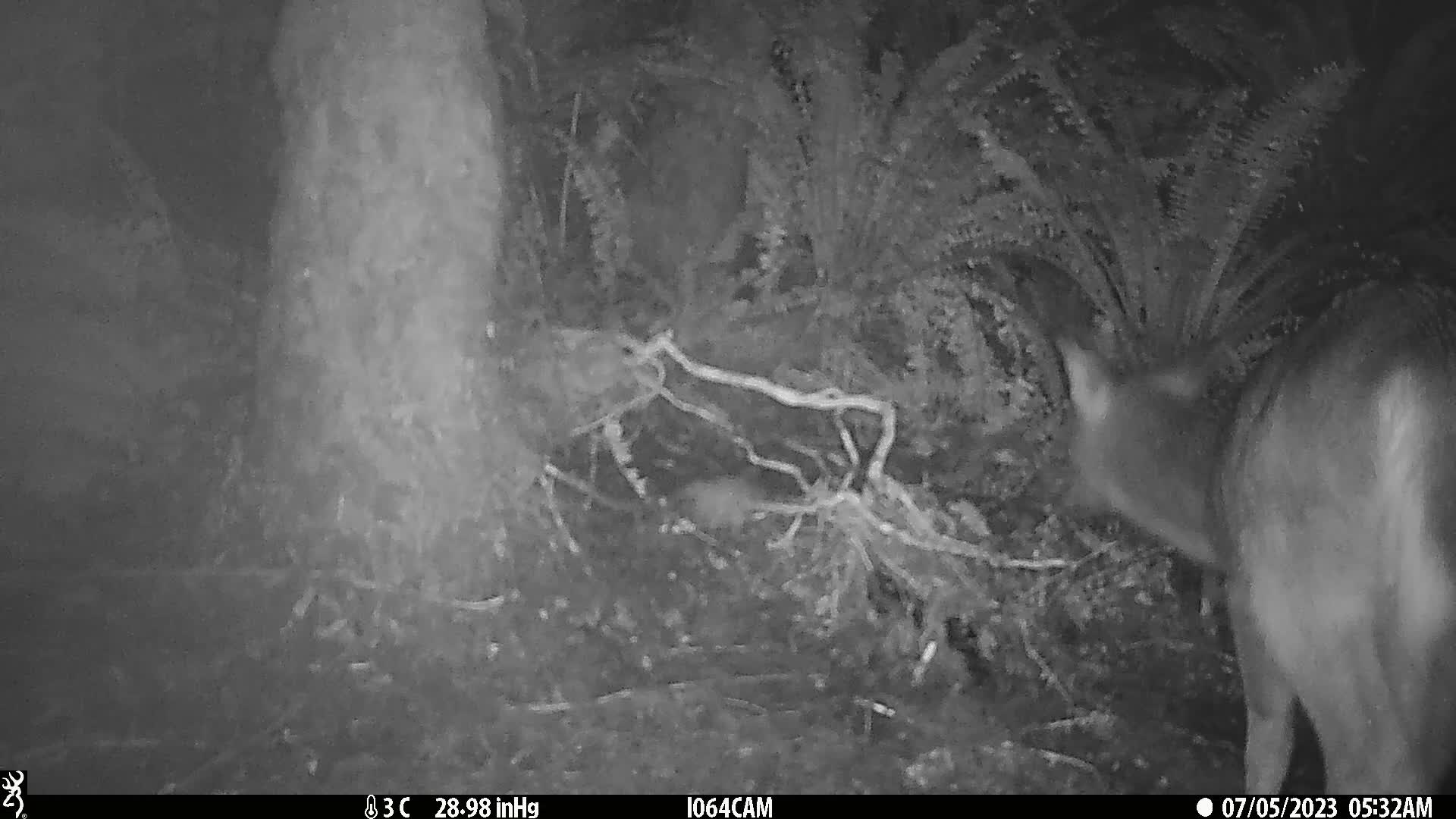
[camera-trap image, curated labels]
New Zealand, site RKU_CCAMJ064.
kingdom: Animalia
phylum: Chordata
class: Mammalia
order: Artiodactyla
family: Cervidae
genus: Odocoileus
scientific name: Odocoileus virginianus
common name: white-tailed deer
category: white tailed deer